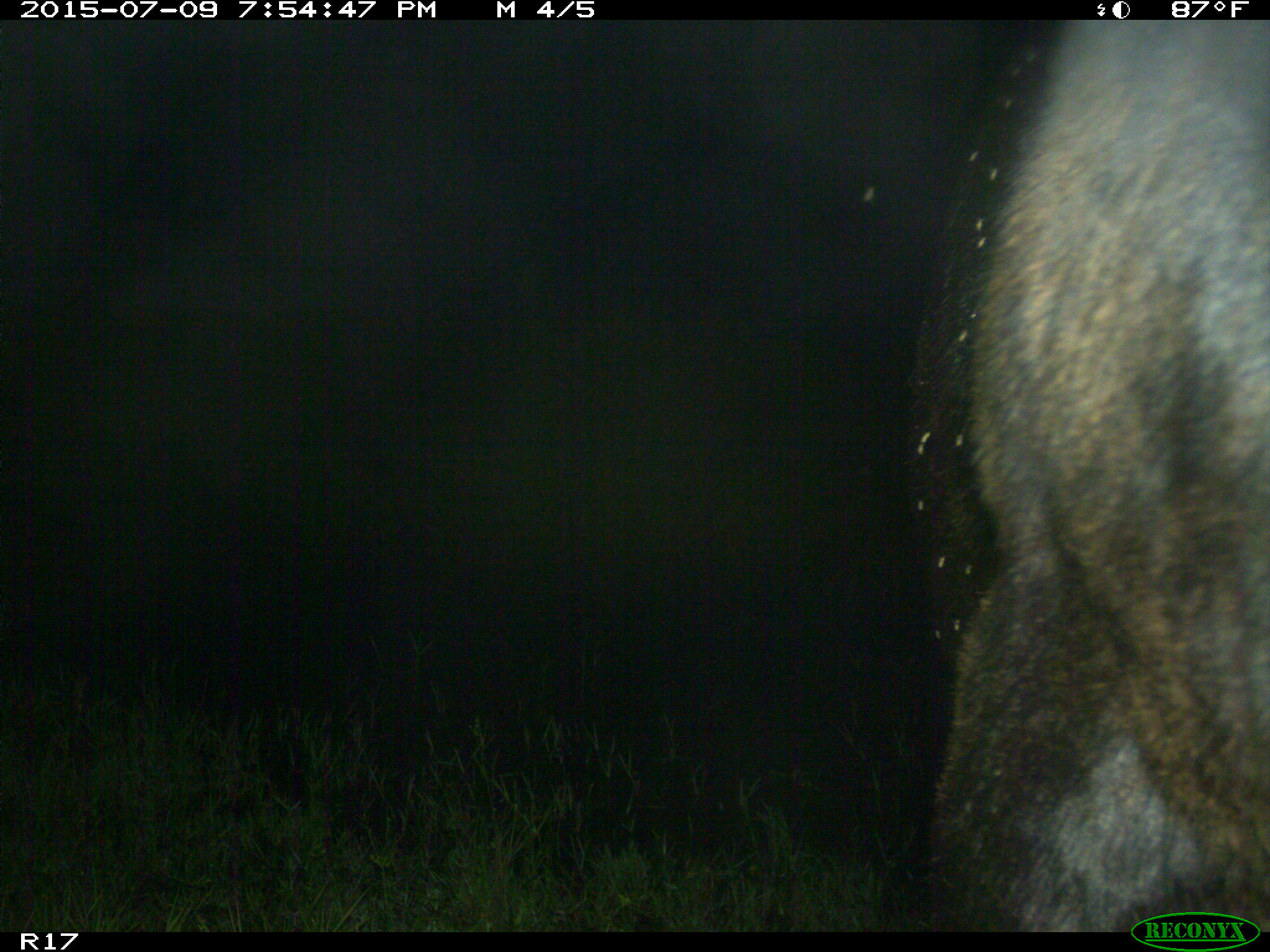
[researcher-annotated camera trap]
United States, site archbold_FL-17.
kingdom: Animalia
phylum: Chordata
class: Mammalia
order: Artiodactyla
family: Bovidae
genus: Bos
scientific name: Bos taurus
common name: domestic cow